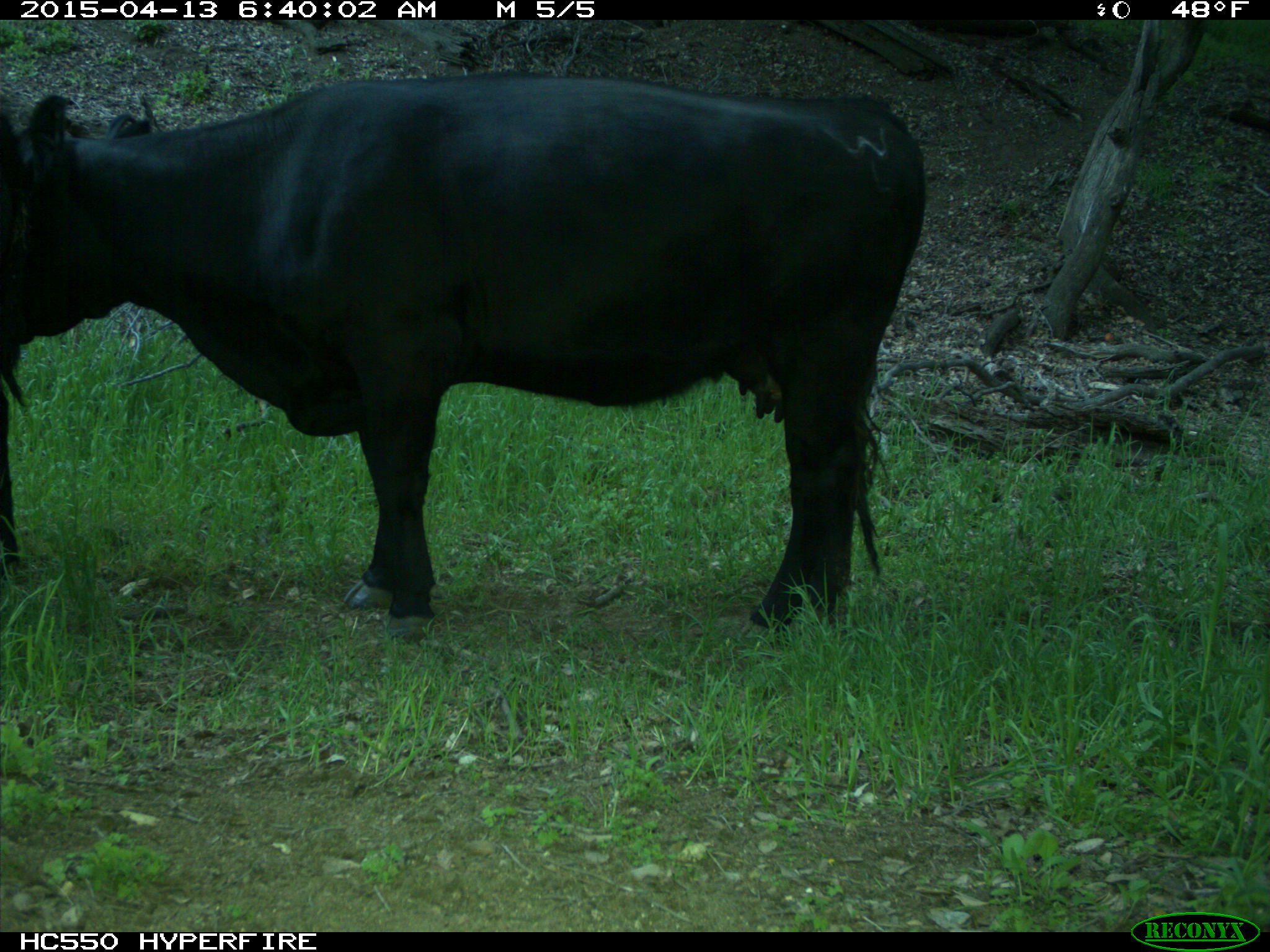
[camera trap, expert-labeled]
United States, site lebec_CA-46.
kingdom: Animalia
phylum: Chordata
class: Mammalia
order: Artiodactyla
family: Bovidae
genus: Bos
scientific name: Bos taurus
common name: domestic cow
Bos taurus (domestic cow).